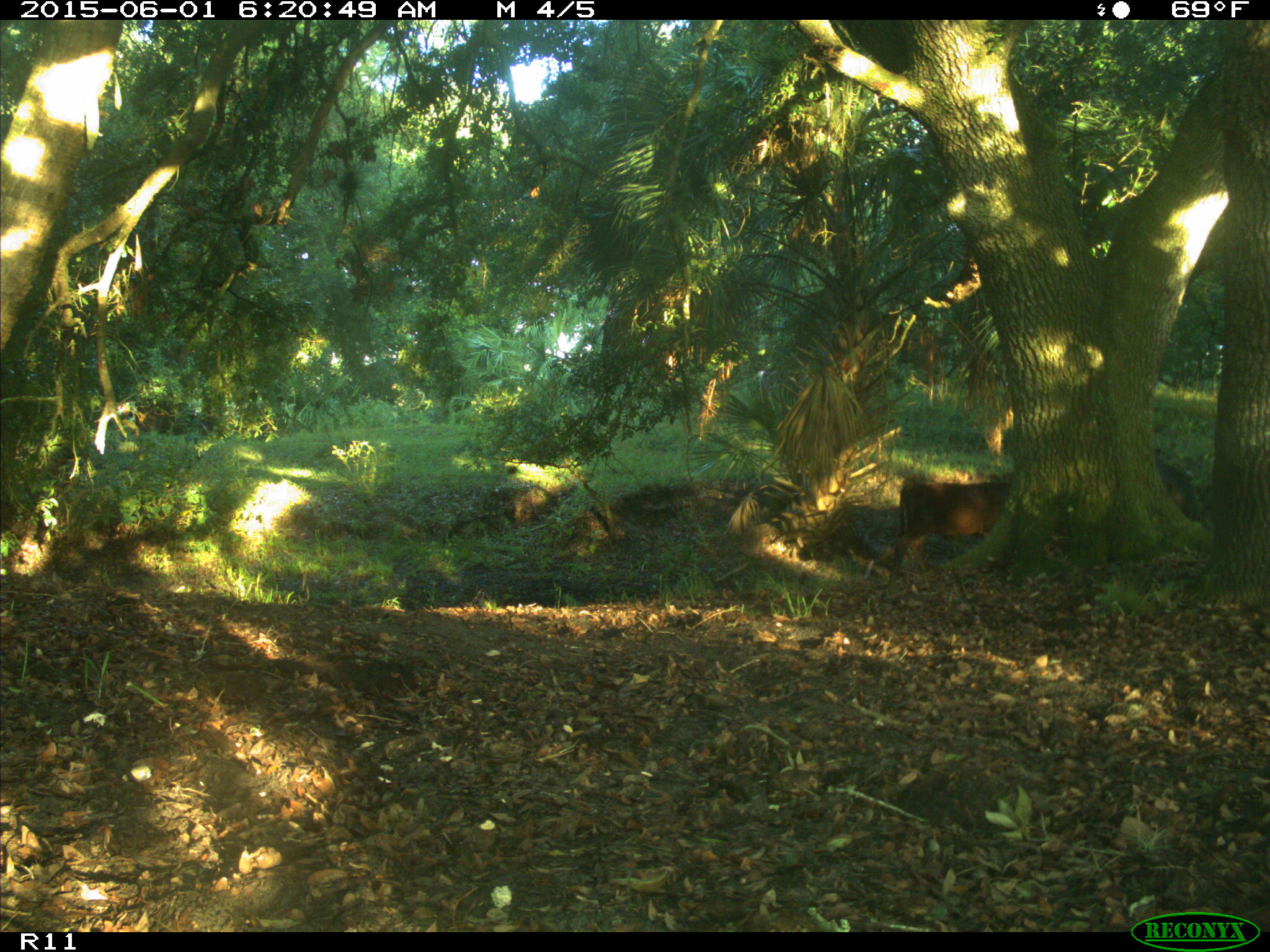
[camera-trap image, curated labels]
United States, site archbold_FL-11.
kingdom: Animalia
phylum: Chordata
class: Mammalia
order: Artiodactyla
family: Bovidae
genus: Bos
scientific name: Bos taurus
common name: domestic cow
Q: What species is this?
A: Bos taurus (domestic cow).